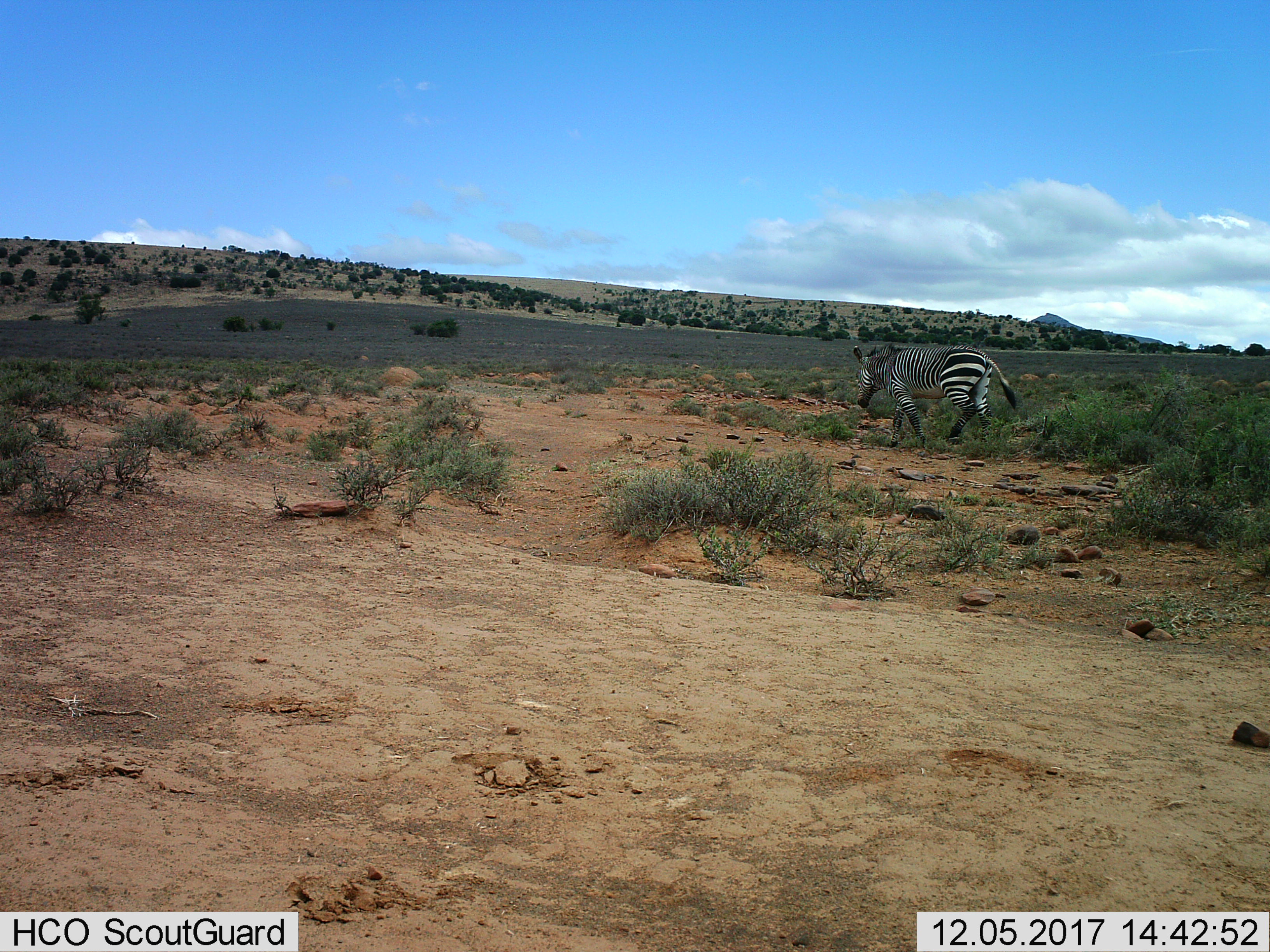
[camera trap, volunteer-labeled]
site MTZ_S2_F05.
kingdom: Animalia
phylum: Chordata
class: Mammalia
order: Perissodactyla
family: Equidae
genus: Equus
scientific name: Equus zebra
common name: mountain zebra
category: zebramountain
Zebramountain (mountain zebra) (Equus zebra), count 1. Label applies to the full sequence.